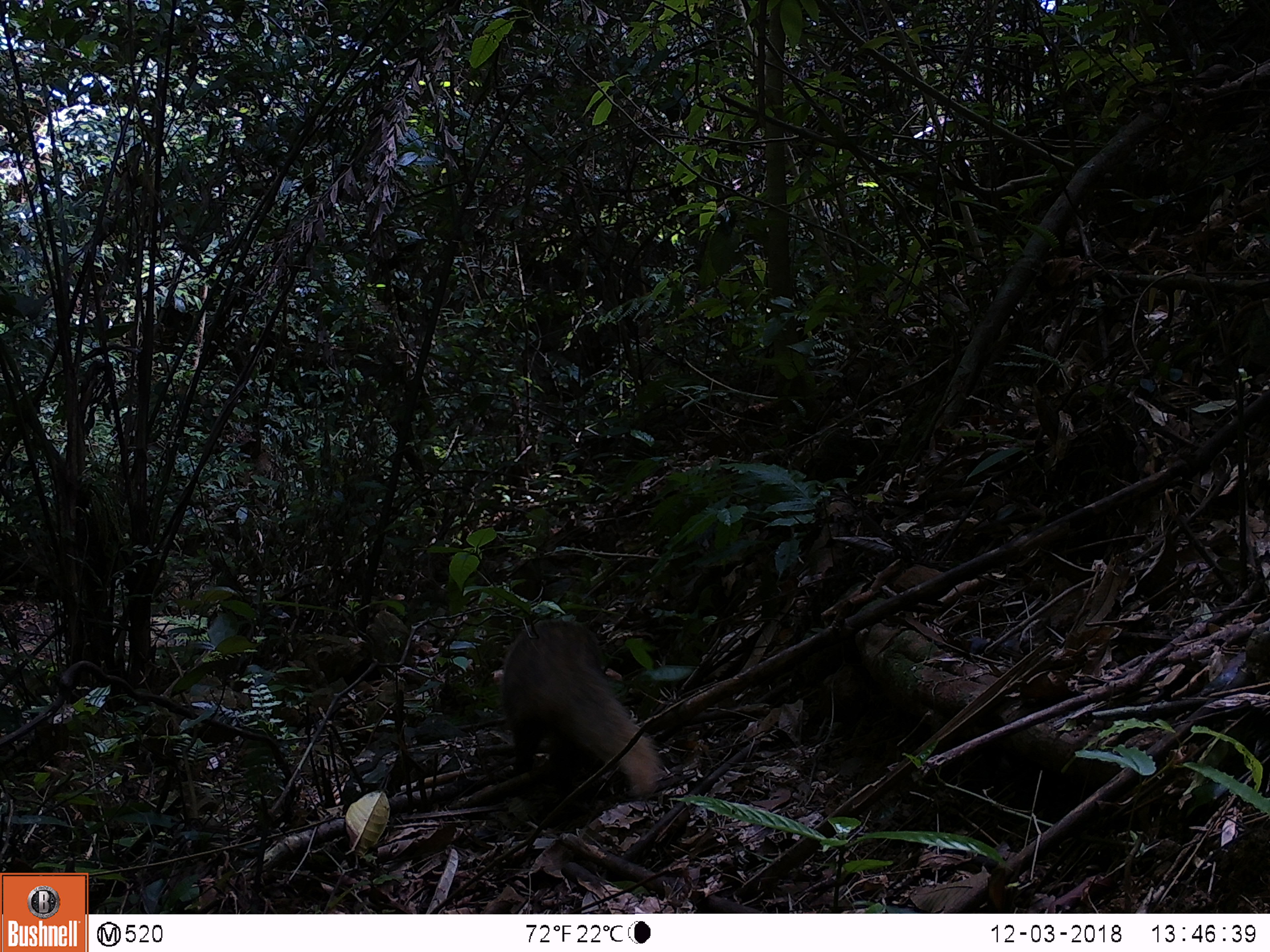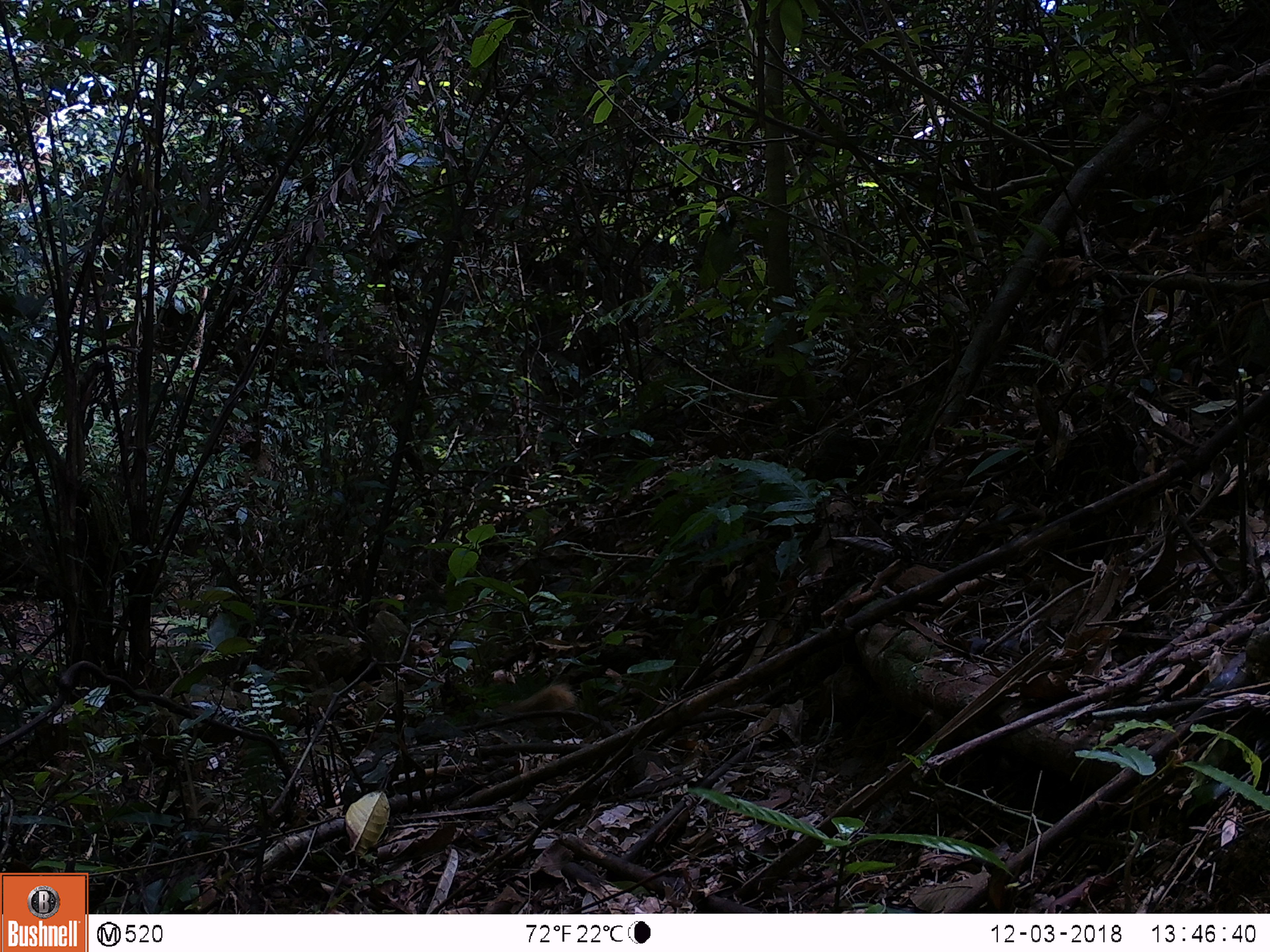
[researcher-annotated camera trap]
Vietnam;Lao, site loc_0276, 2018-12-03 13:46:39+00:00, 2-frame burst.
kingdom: Animalia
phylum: Chordata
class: Mammalia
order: Carnivora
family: Herpestidae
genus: Urva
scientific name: Urva urva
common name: crab-eating mongoose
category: crab eating mongoose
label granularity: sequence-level